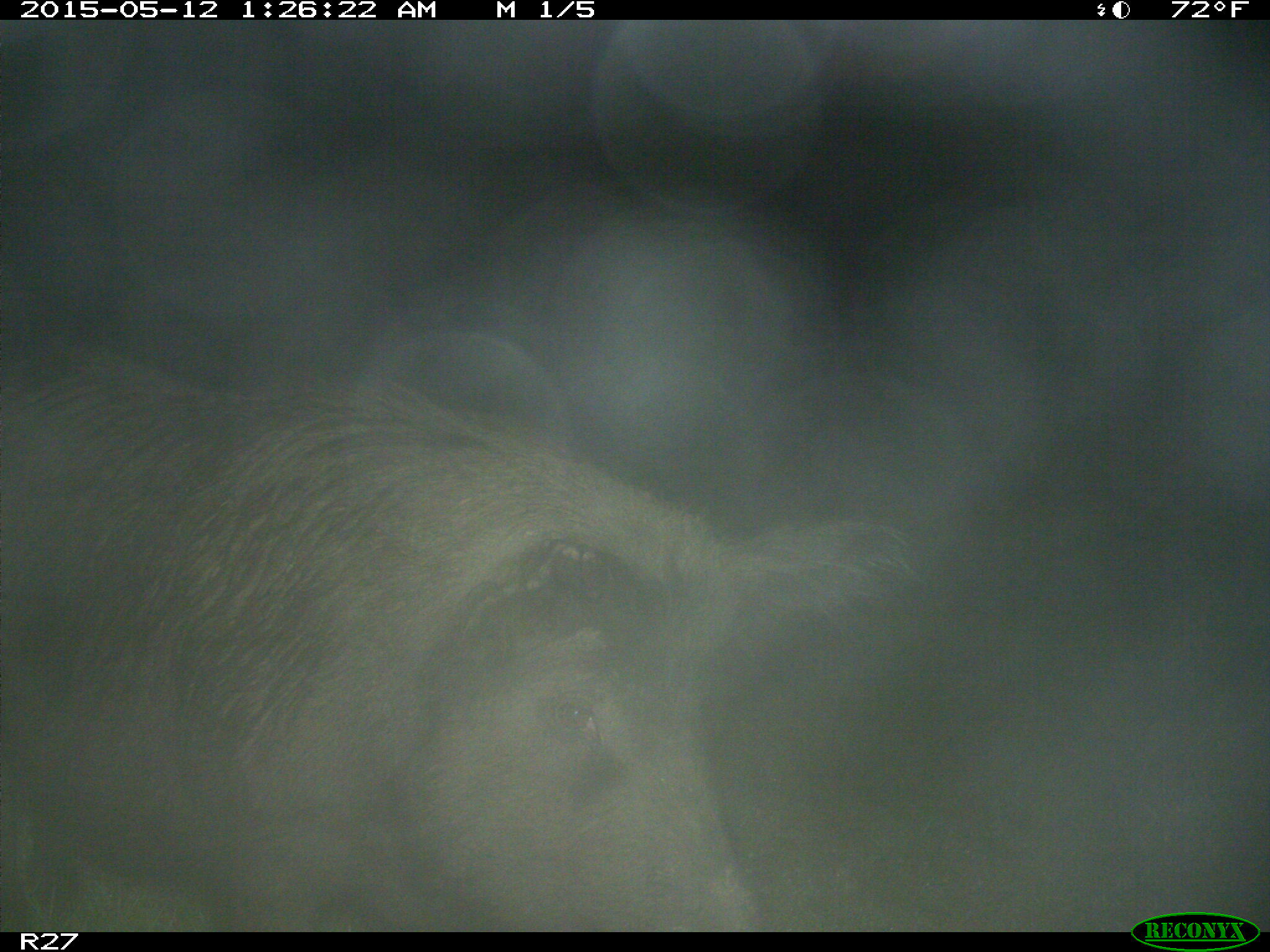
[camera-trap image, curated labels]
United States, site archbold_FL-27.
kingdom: Animalia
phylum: Chordata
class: Mammalia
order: Artiodactyla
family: Suidae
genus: Sus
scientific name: Sus scrofa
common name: wild boar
Sus scrofa (wild boar).